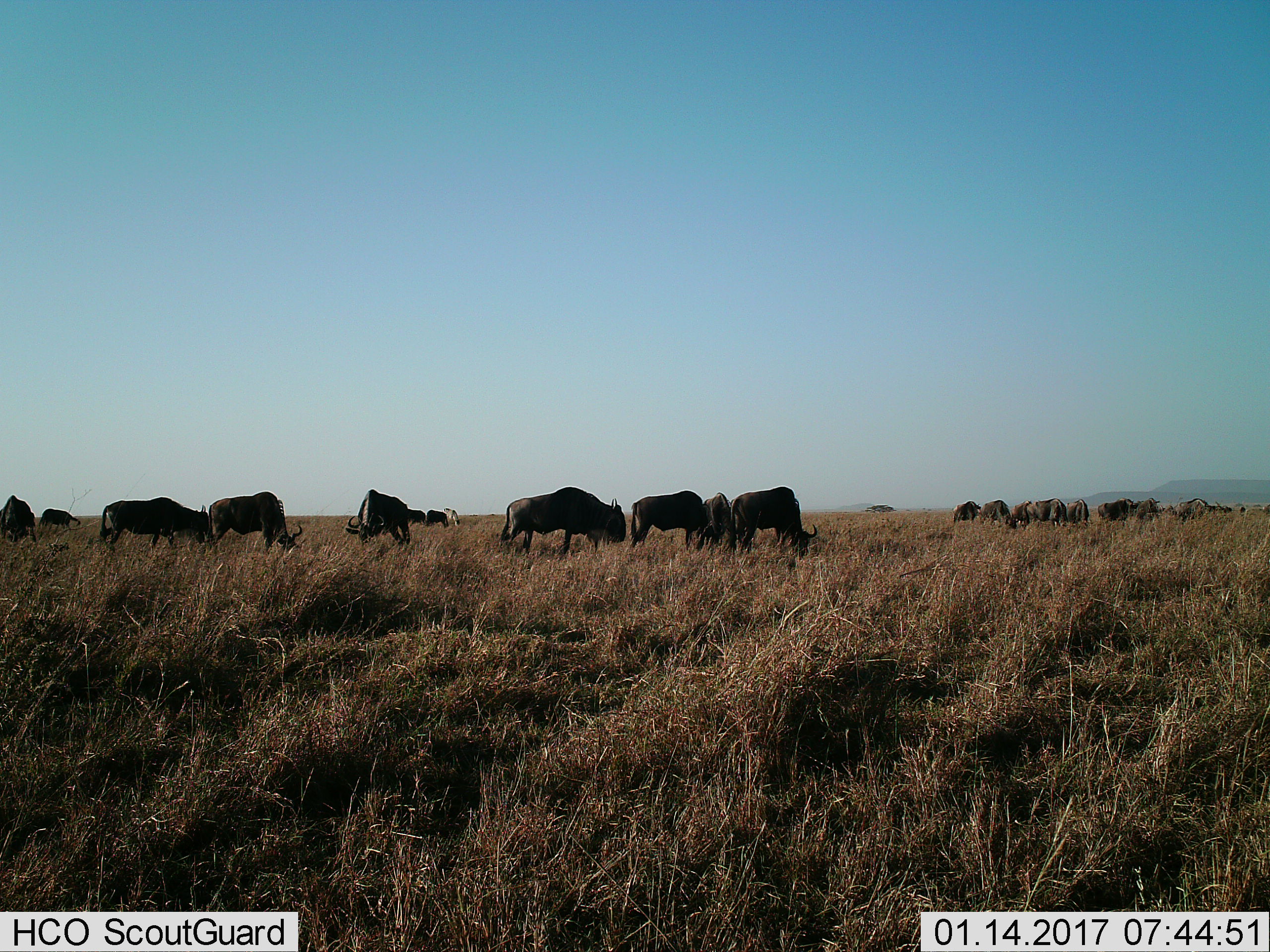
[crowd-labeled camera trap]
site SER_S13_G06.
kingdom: Animalia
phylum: Chordata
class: Mammalia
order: Artiodactyla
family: Bovidae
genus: Connochaetes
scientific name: Connochaetes taurinus taurinus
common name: blue wildebeest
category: wildebeestblue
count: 11-50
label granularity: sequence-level